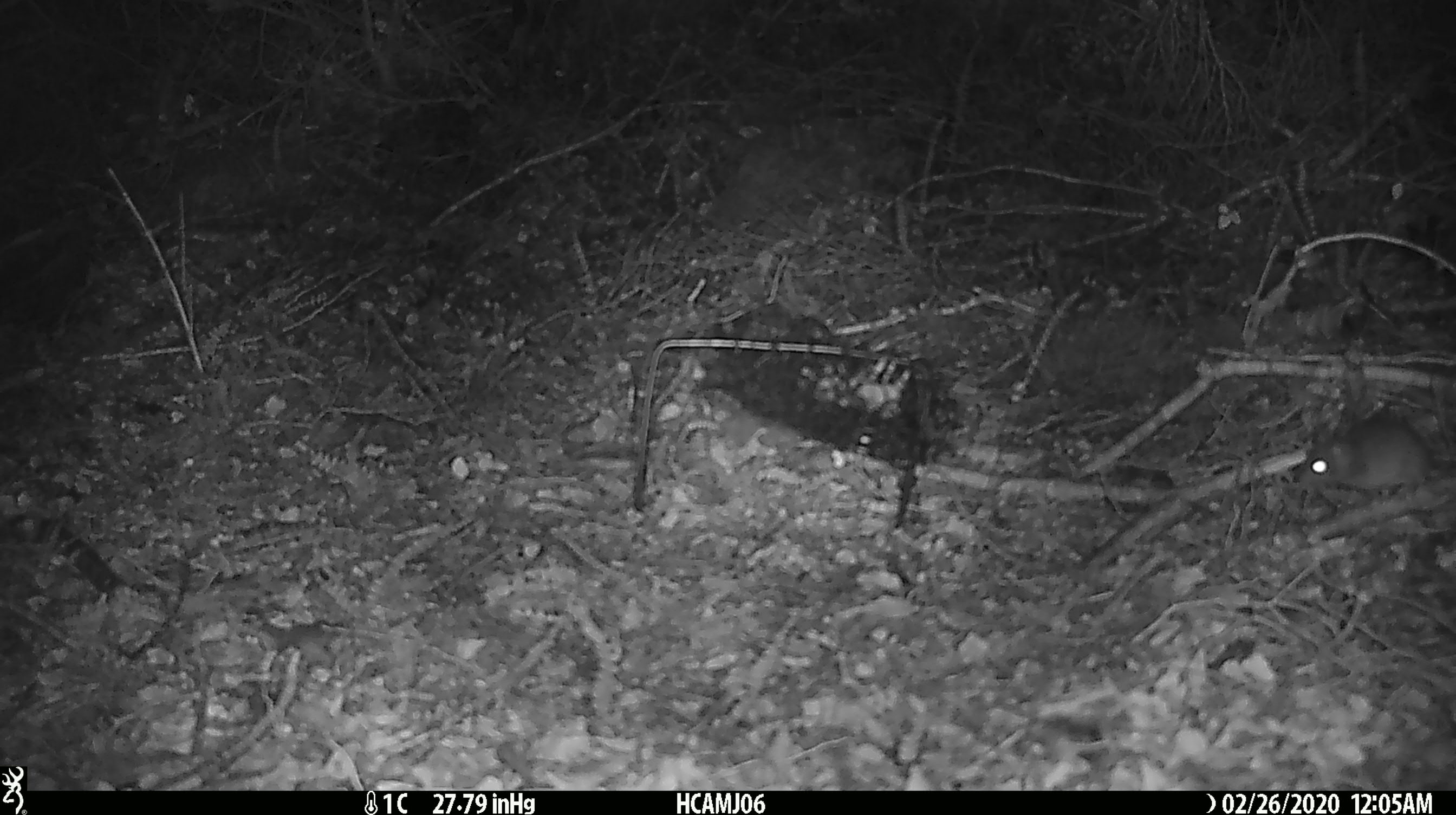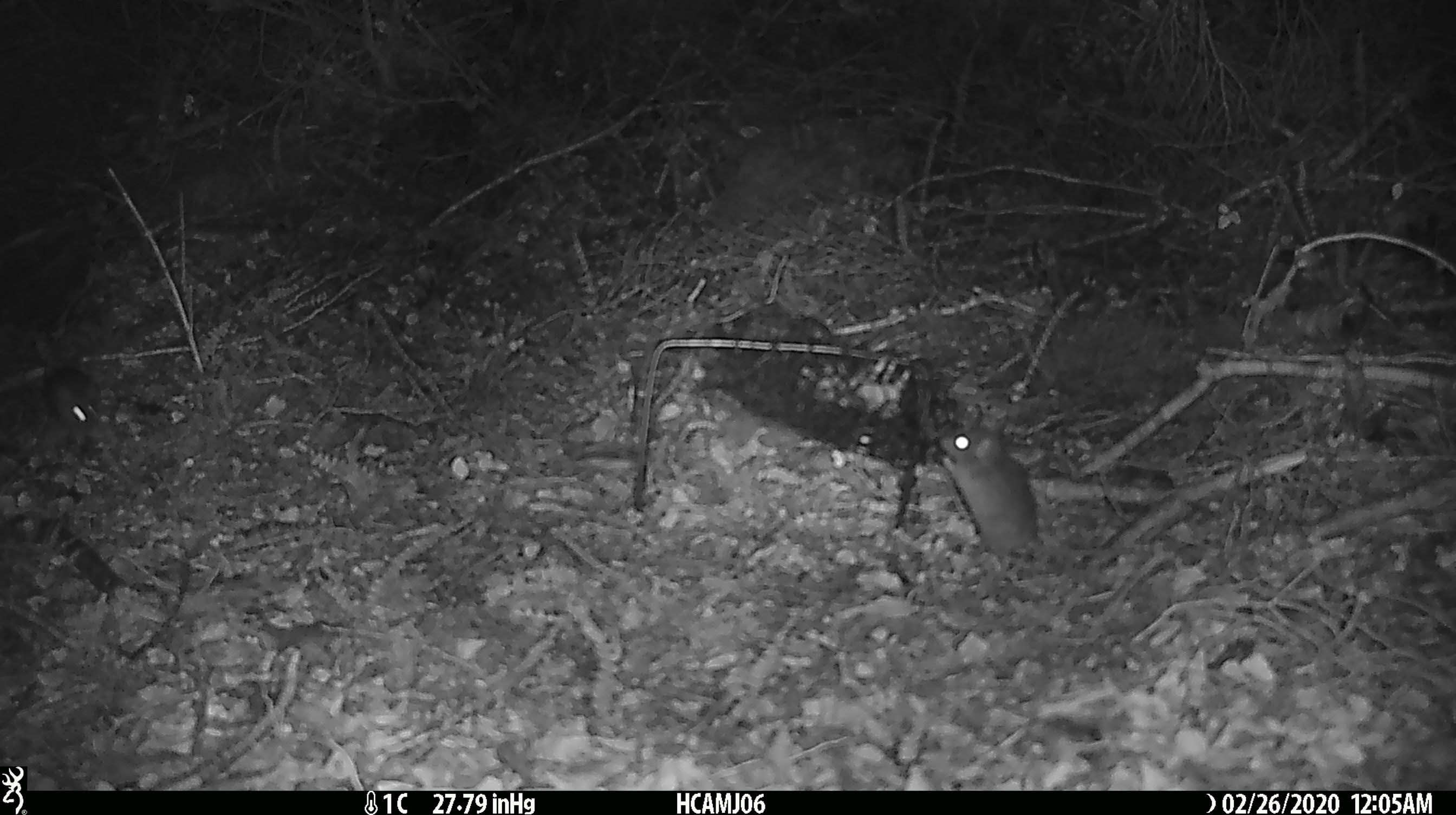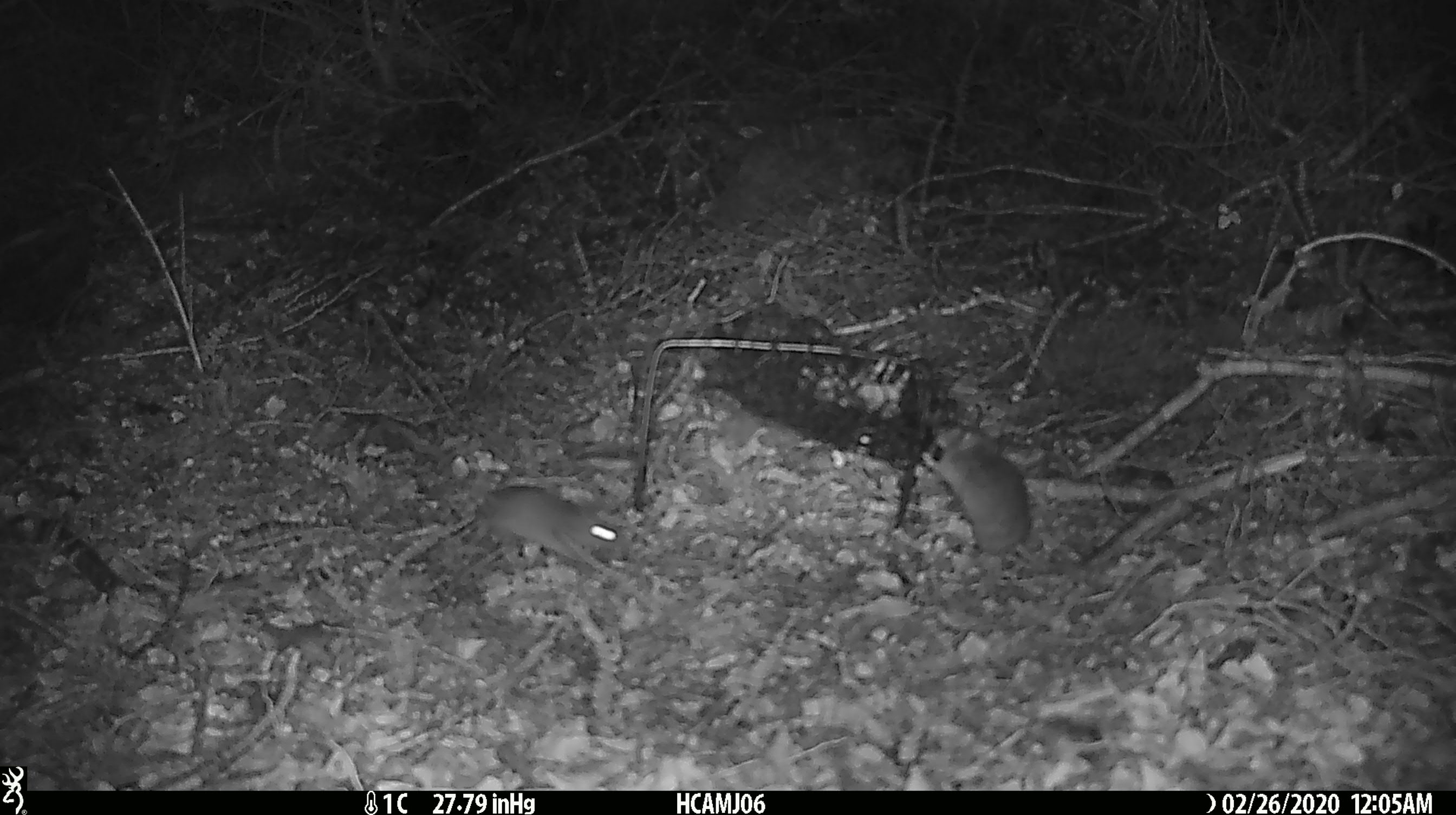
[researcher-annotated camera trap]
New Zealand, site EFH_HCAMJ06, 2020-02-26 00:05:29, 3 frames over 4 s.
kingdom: Animalia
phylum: Chordata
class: Mammalia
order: Rodentia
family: Muridae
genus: Mus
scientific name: Mus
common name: mouse